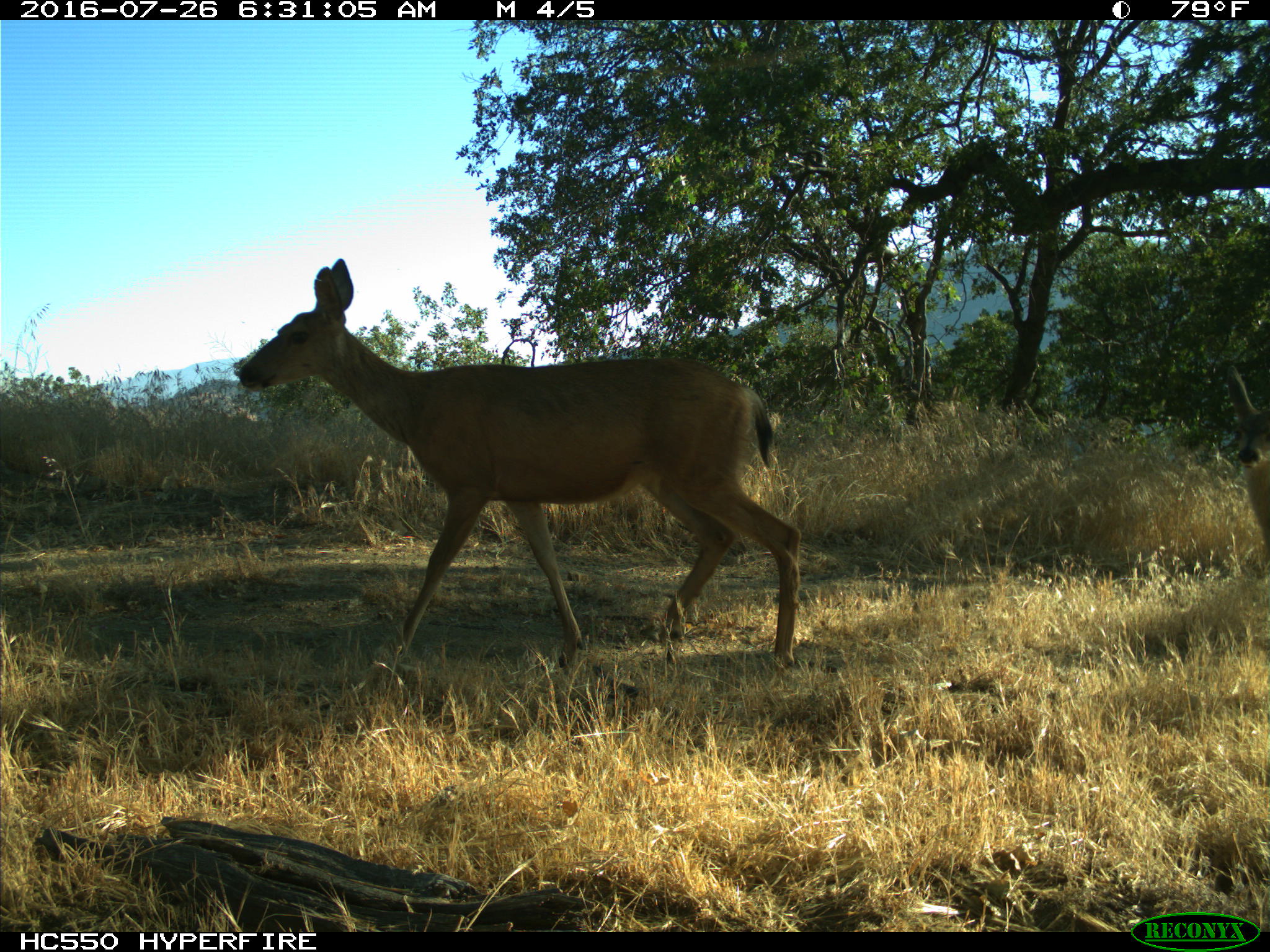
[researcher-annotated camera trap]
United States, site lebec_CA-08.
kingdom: Animalia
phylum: Chordata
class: Mammalia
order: Artiodactyla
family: Cervidae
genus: Odocoileus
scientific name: Odocoileus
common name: deer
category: unidentified deer